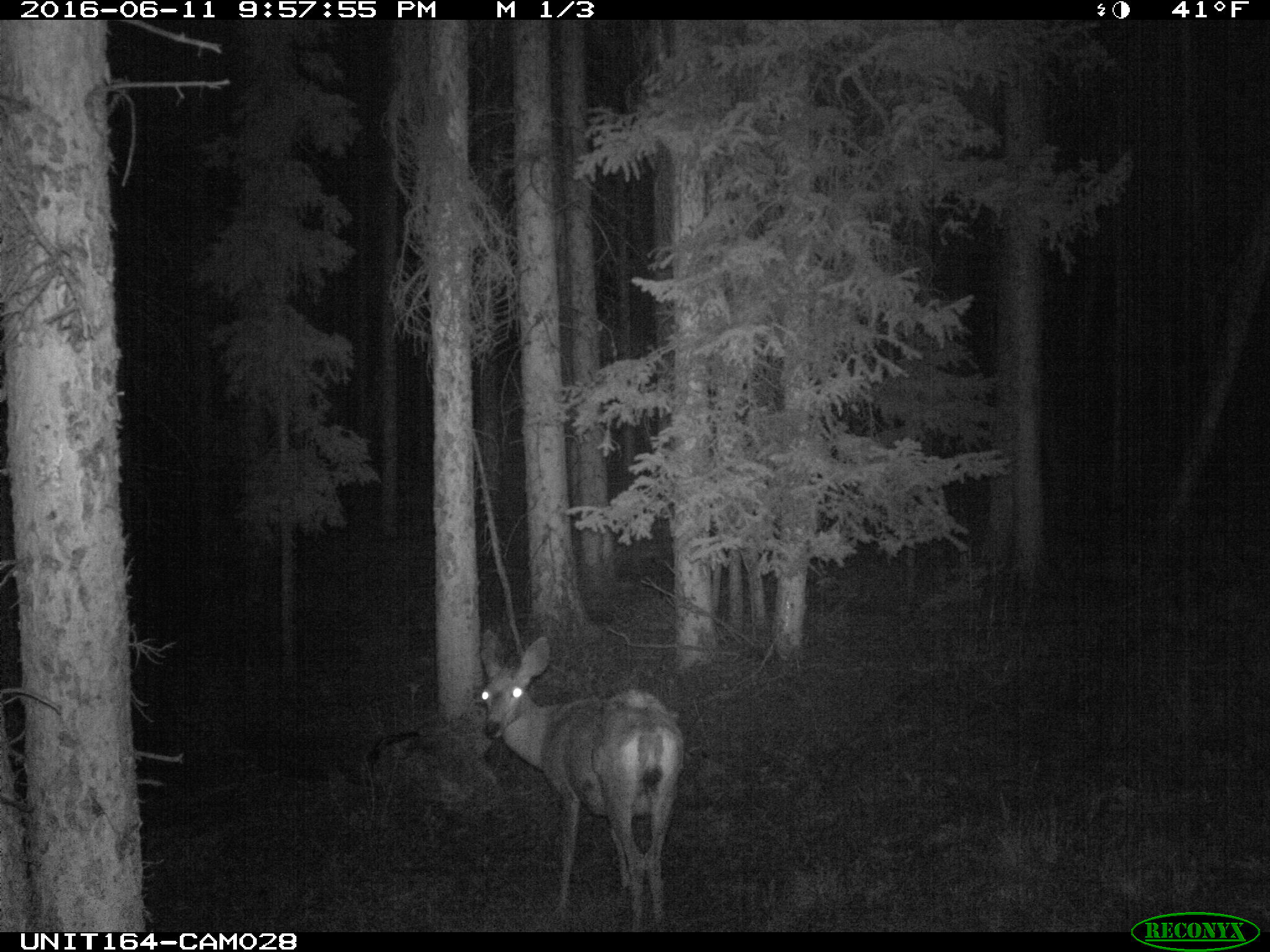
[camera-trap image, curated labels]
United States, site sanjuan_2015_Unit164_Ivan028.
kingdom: Animalia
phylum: Chordata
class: Mammalia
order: Artiodactyla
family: Cervidae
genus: Odocoileus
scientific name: Odocoileus hemionus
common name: mule deer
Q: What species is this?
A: Odocoileus hemionus (mule deer).